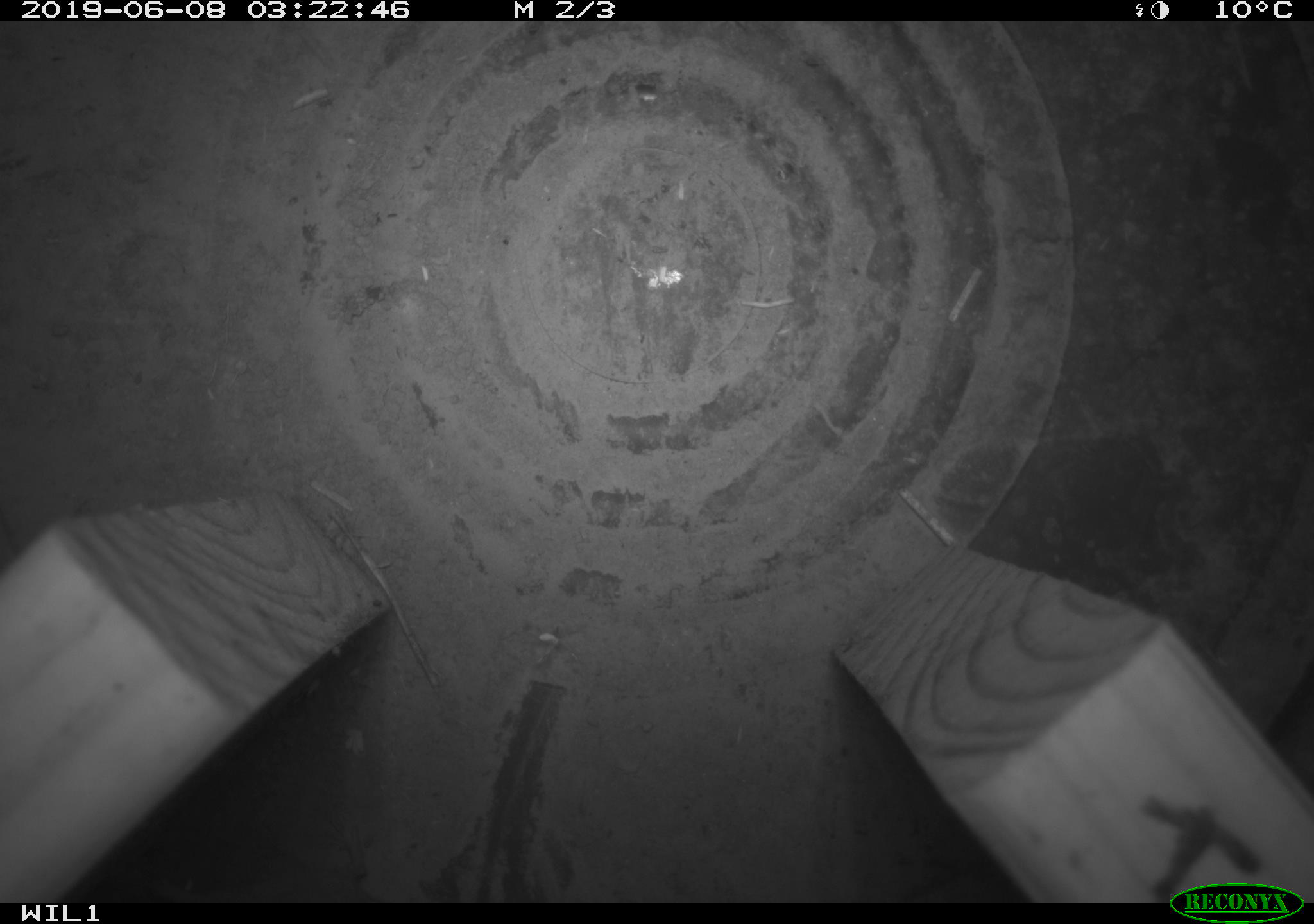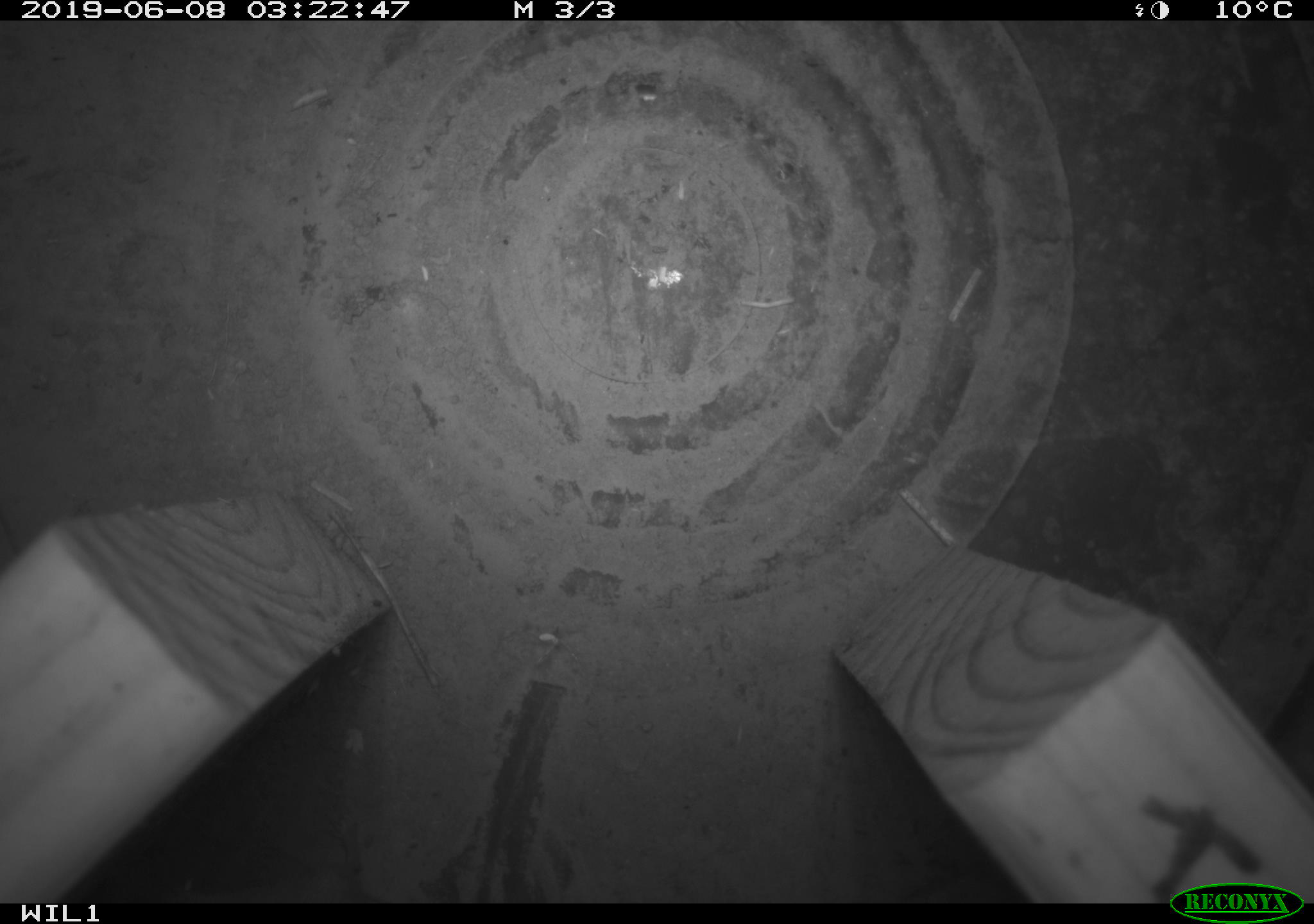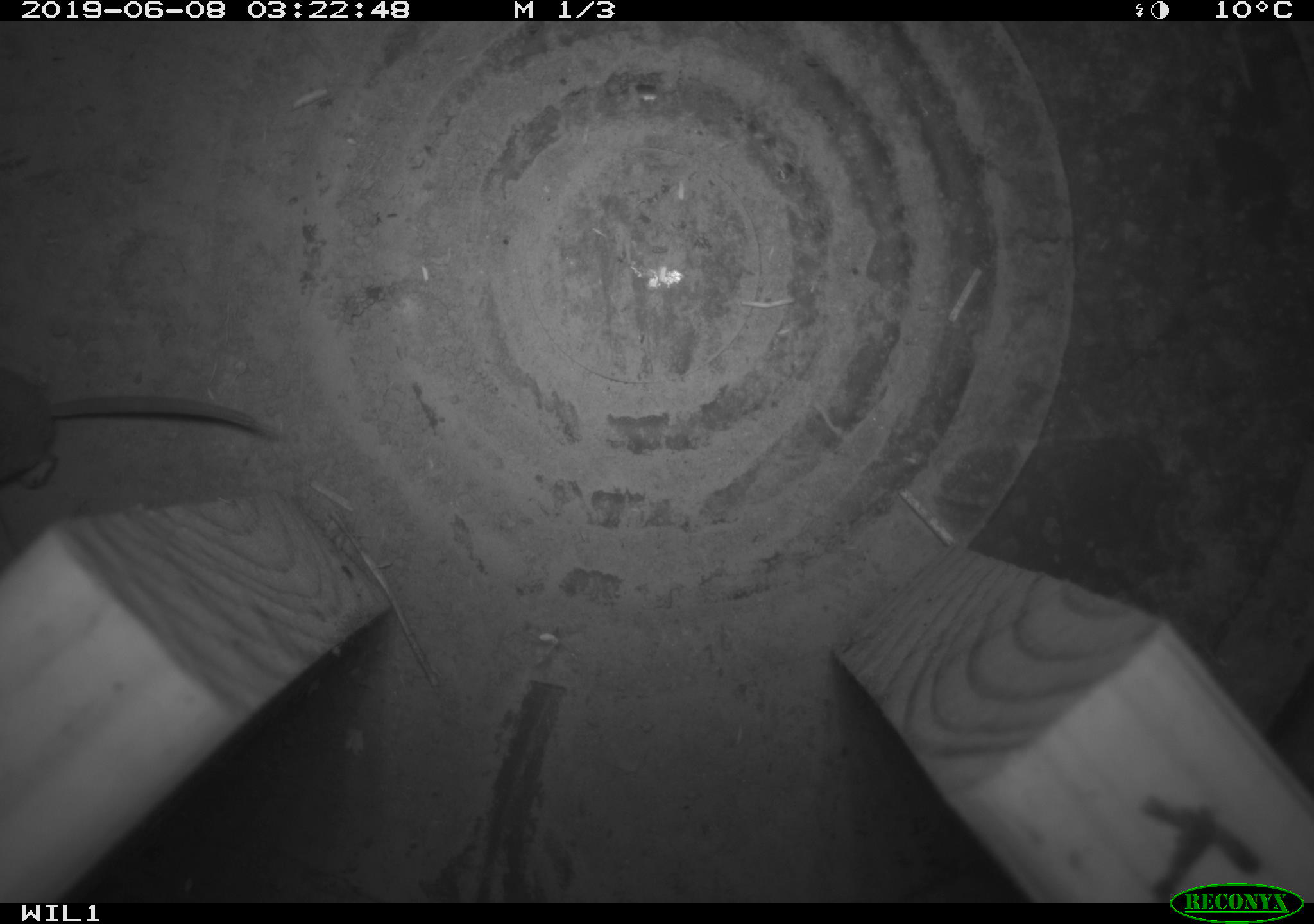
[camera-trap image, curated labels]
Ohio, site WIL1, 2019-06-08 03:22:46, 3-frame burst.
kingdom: Animalia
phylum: Chordata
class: Mammalia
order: Eulipotyphla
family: Soricidae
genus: Sorex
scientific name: Sorex cinereus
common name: masked shrew